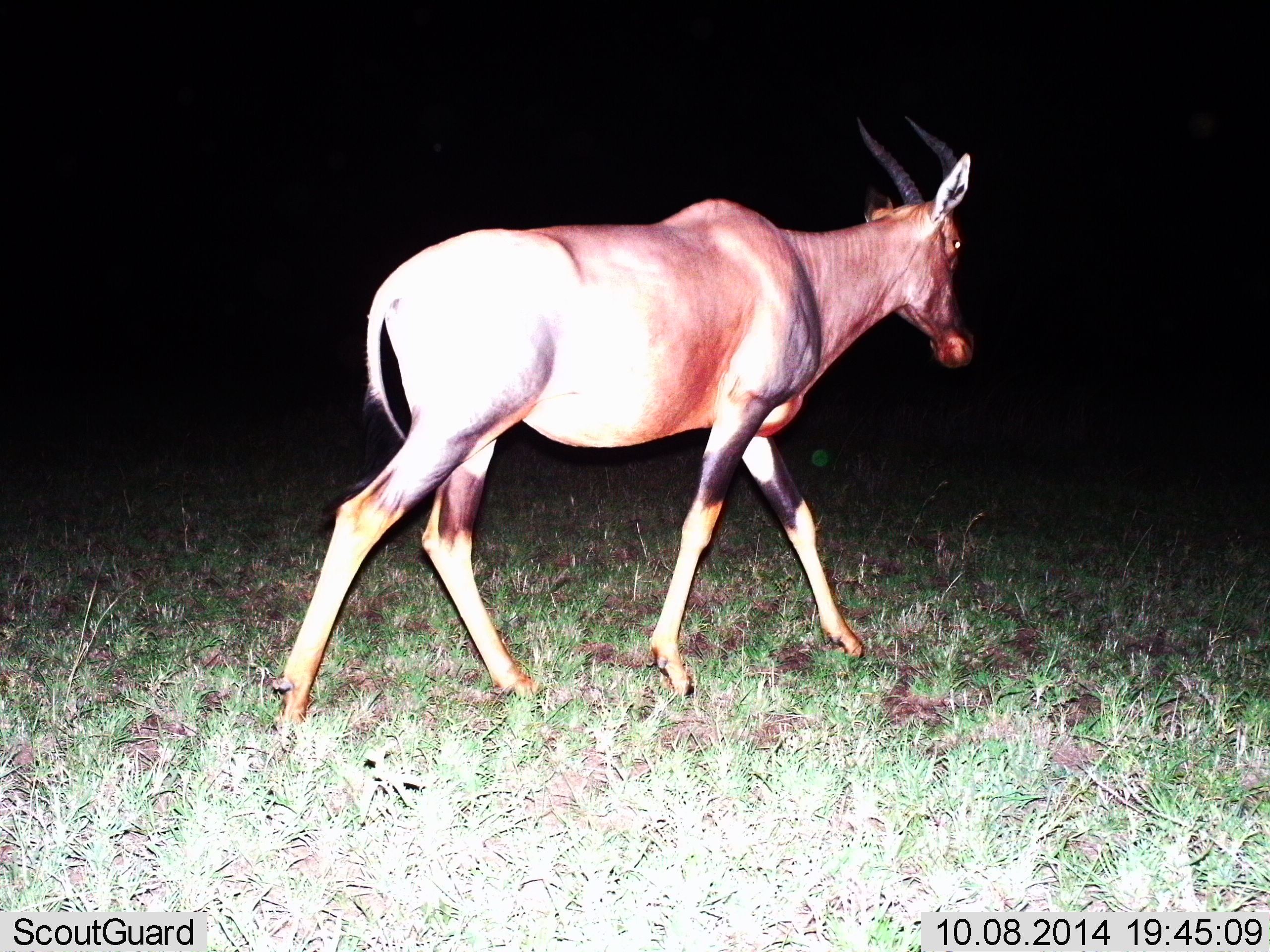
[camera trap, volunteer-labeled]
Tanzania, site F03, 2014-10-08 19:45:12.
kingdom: Animalia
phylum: Chordata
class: Mammalia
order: Artiodactyla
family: Bovidae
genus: Damaliscus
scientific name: Damaliscus lunatus jimela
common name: topi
Topi (Damaliscus lunatus jimela), count 1. Behavior (volunteer vote fractions): standing 10%, resting 0%, moving 90%, interacting 0%. Young present (vote fraction): 0%. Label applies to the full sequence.